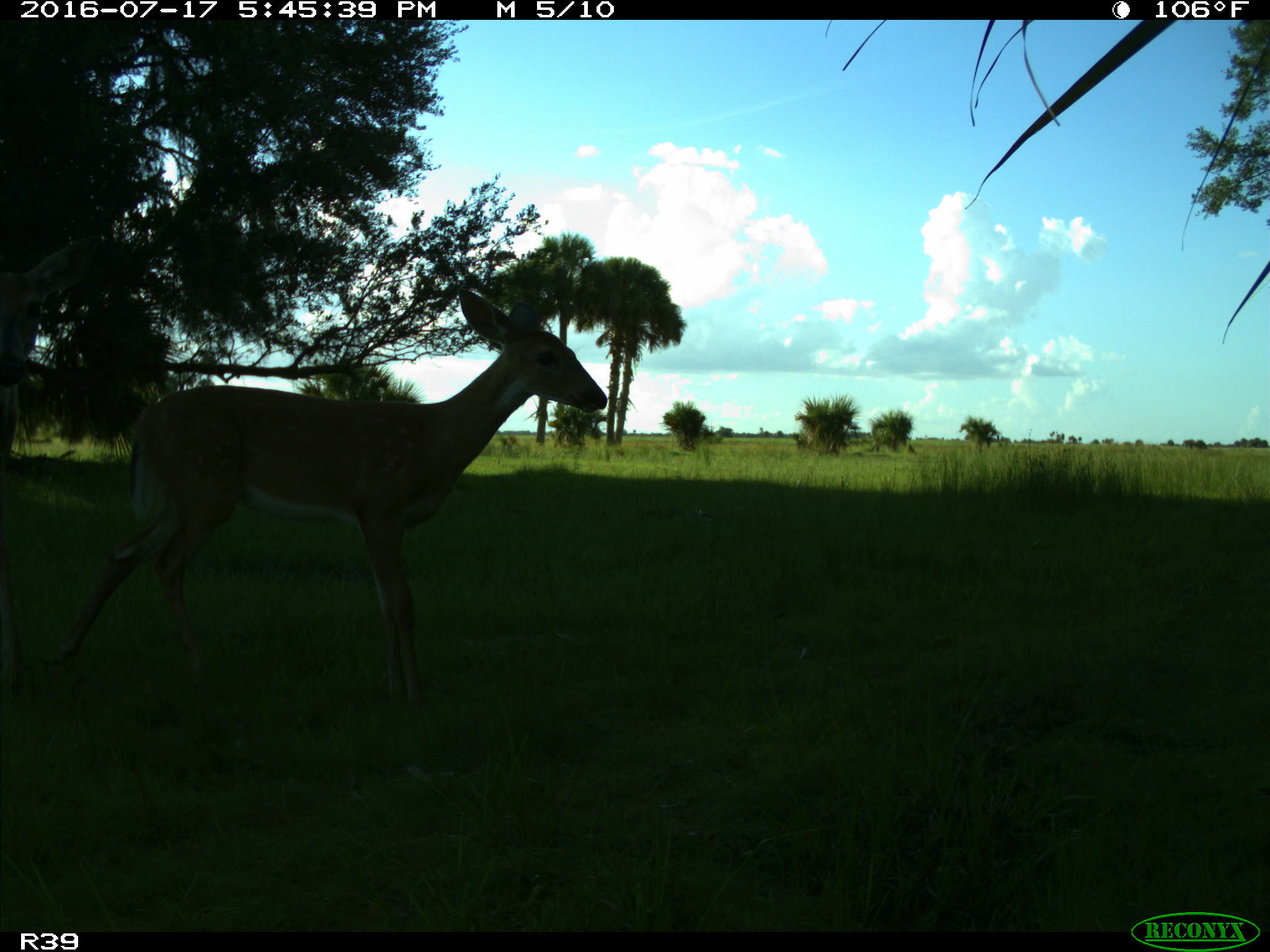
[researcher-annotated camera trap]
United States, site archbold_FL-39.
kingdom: Animalia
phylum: Chordata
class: Mammalia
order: Artiodactyla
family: Cervidae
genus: Odocoileus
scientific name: Odocoileus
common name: deer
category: unidentified deer